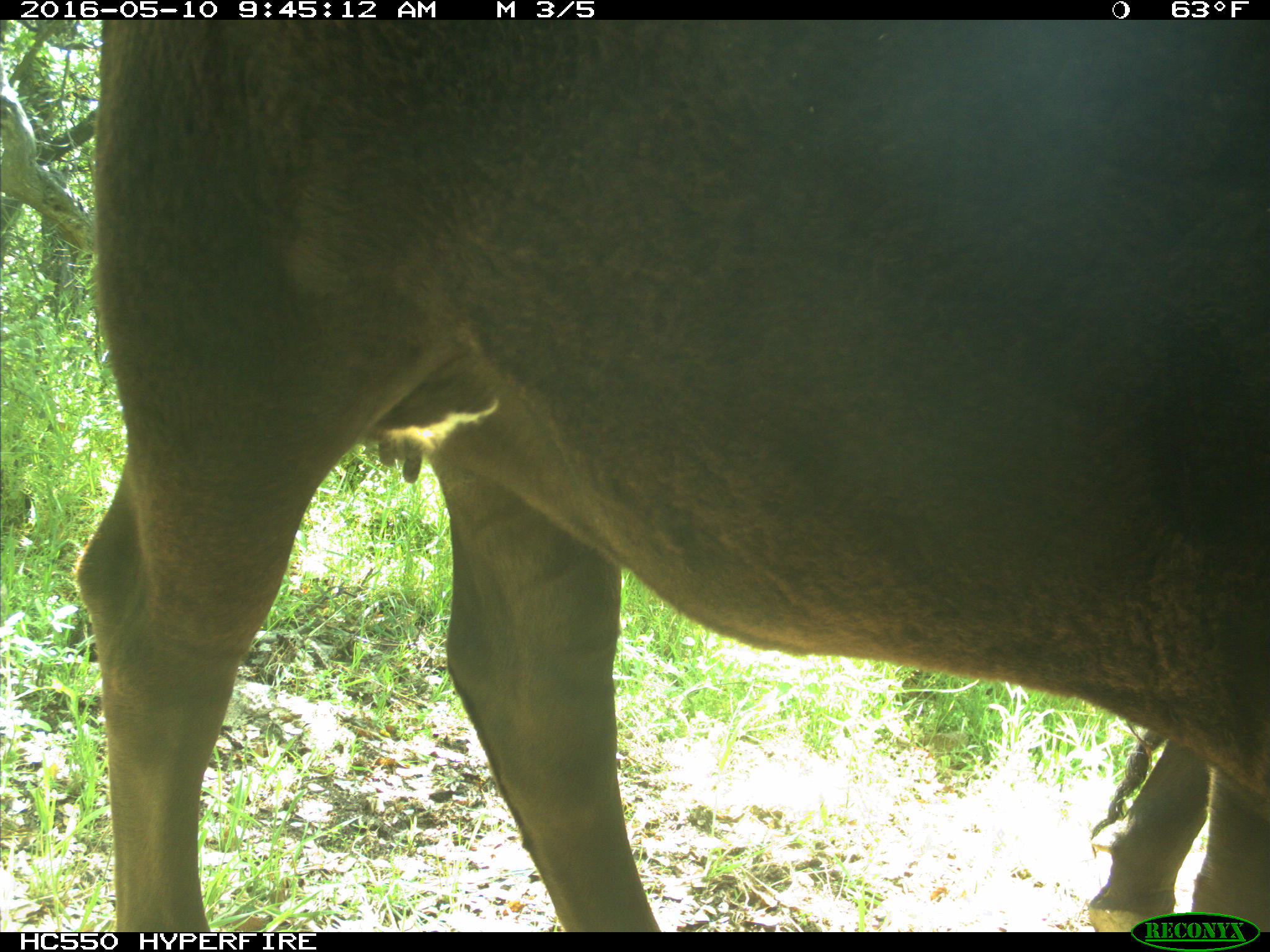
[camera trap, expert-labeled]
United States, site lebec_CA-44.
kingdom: Animalia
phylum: Chordata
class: Mammalia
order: Artiodactyla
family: Bovidae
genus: Bos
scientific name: Bos taurus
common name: domestic cow